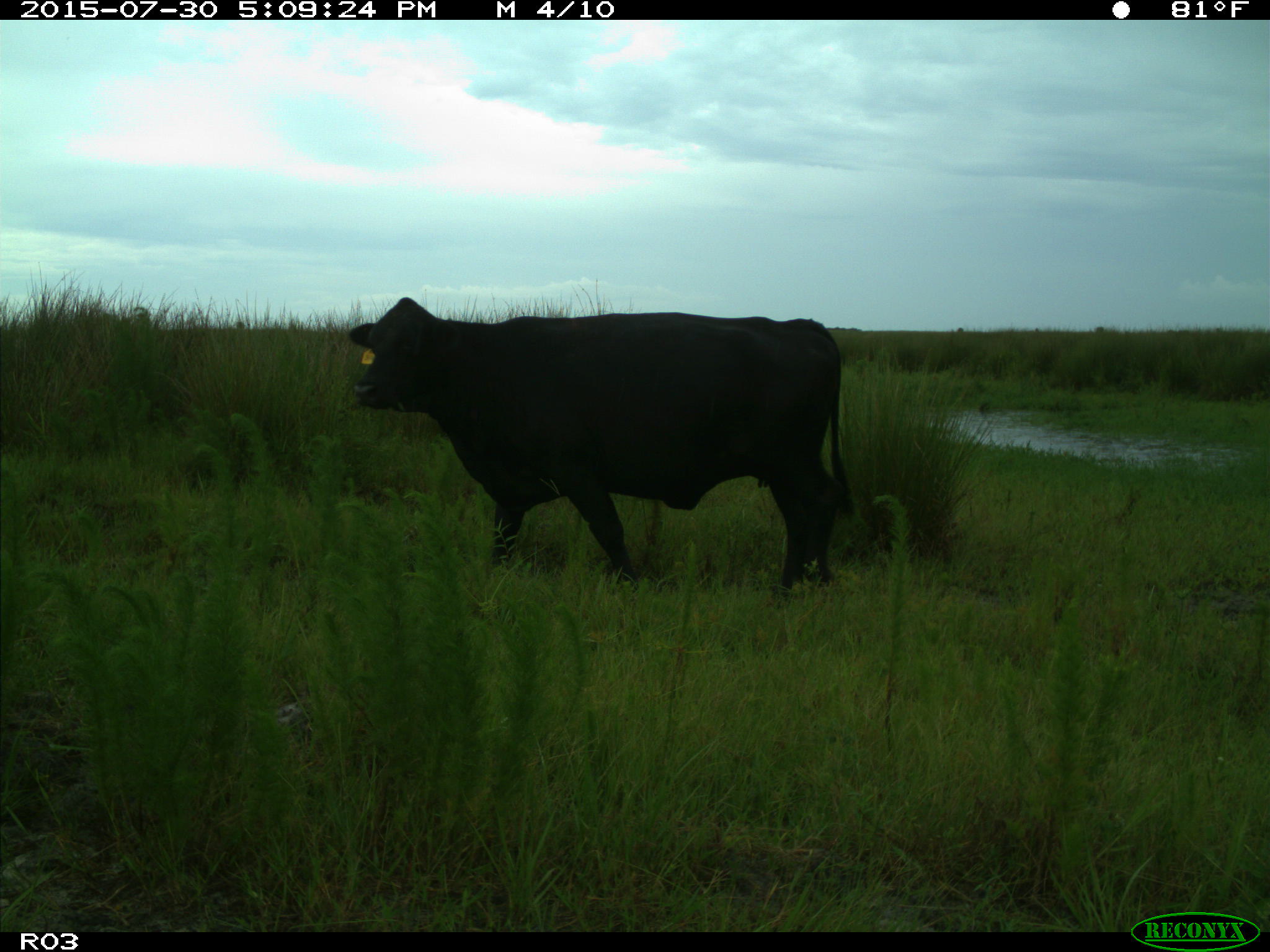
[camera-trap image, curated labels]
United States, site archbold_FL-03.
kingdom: Animalia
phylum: Chordata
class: Mammalia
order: Artiodactyla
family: Bovidae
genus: Bos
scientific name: Bos taurus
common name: domestic cow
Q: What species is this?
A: Bos taurus (domestic cow).